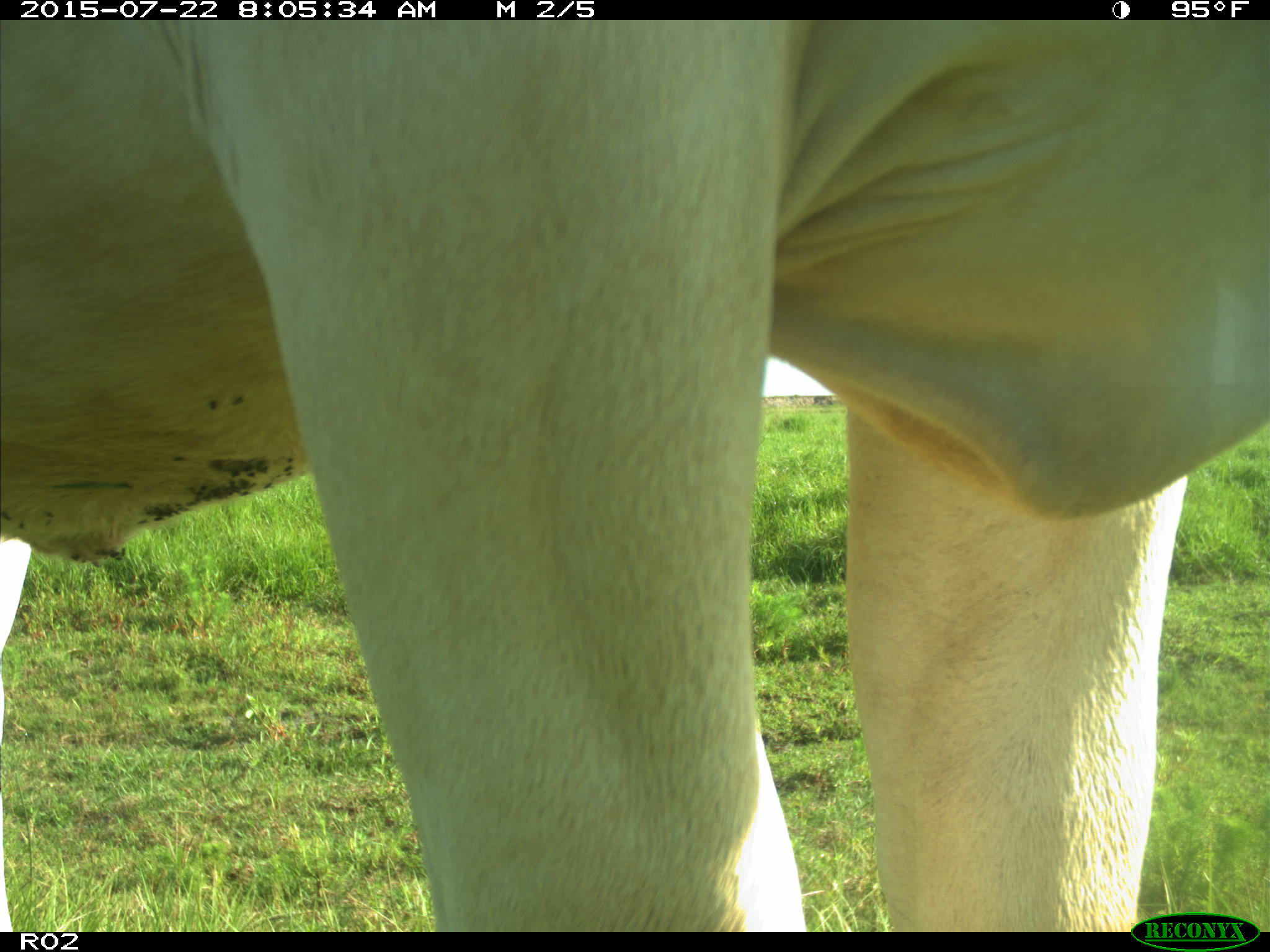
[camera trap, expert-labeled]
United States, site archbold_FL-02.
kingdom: Animalia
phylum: Chordata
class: Mammalia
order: Artiodactyla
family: Bovidae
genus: Bos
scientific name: Bos taurus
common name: domestic cow